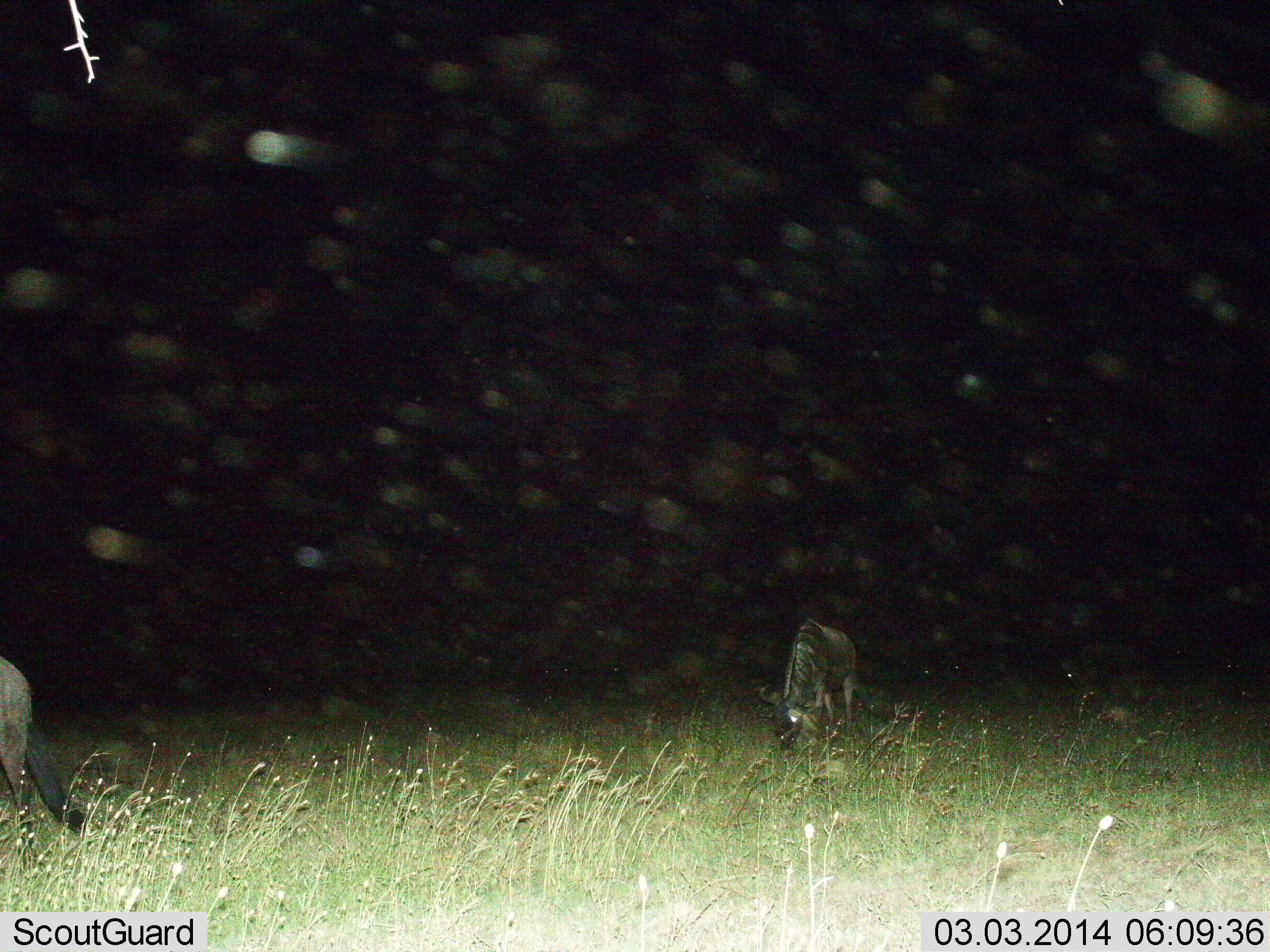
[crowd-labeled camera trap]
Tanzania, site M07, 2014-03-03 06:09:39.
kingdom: Animalia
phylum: Chordata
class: Mammalia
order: Artiodactyla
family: Bovidae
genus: Connochaetes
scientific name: Connochaetes taurinus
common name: blue wildebeest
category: wildebeest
Wildebeest (blue wildebeest) (Connochaetes taurinus), count 2. Behavior (volunteer vote fractions): standing 20%, resting 0%, moving 10%, interacting 0%. Young present (vote fraction): 0%. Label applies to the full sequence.